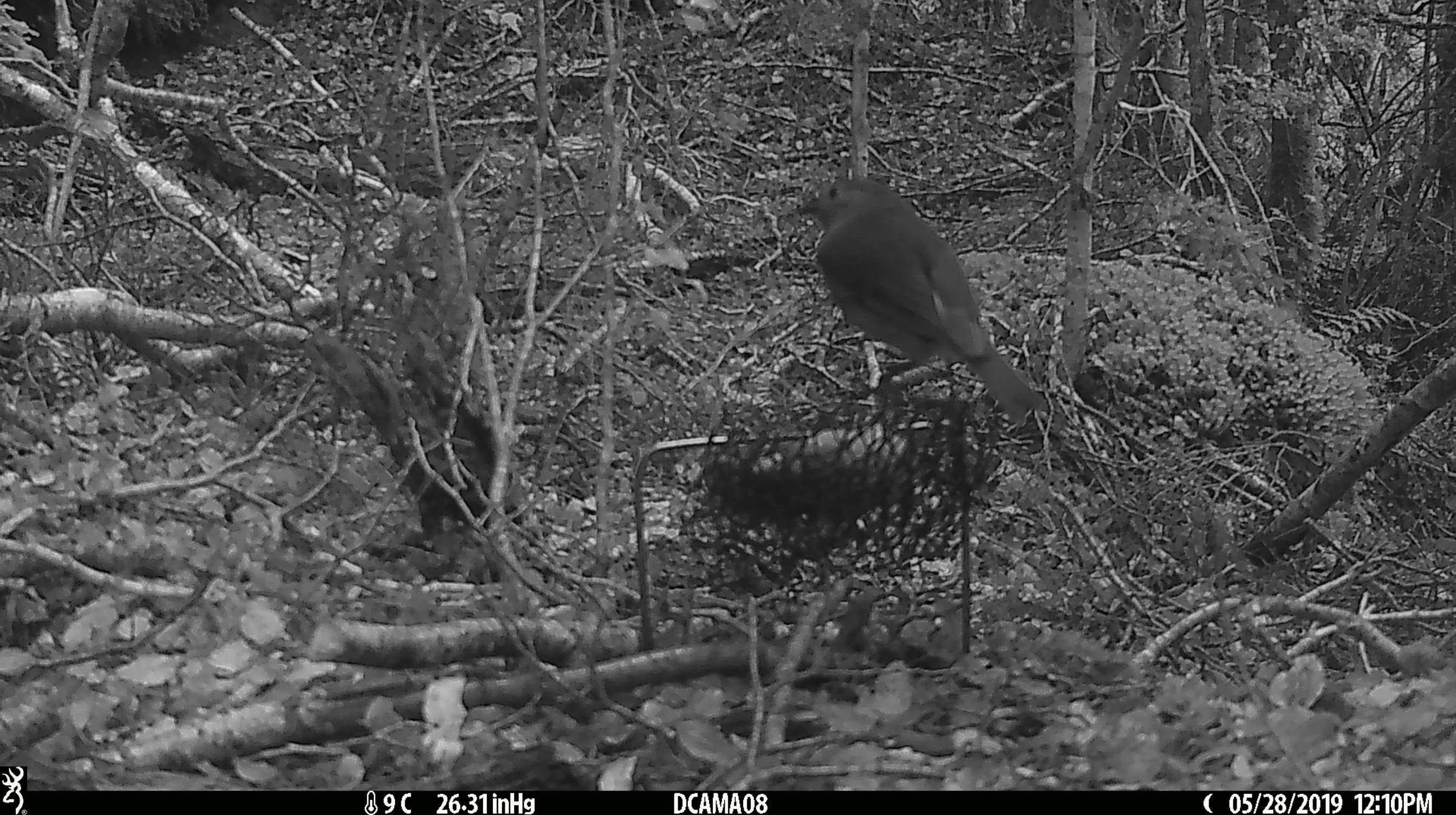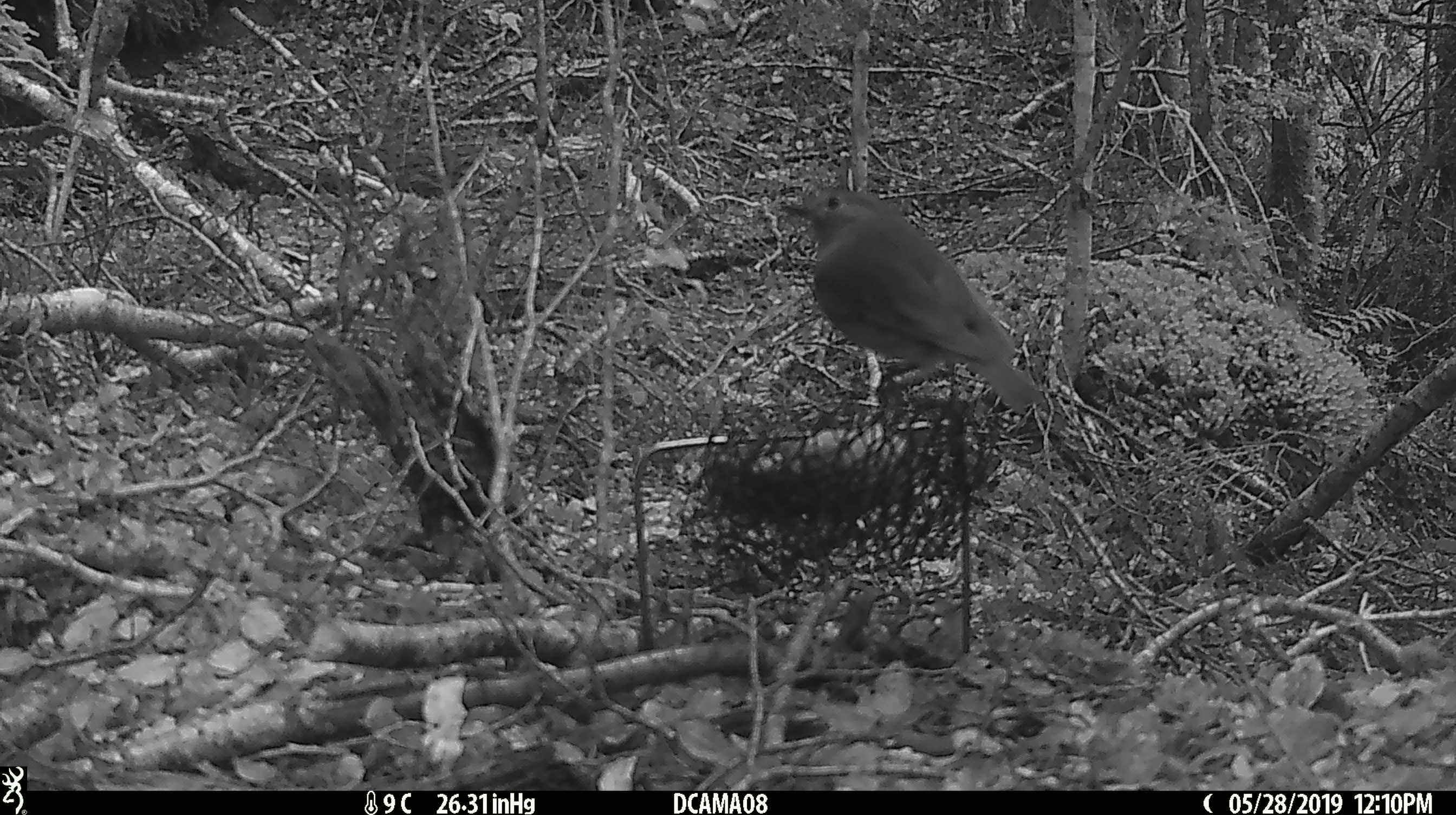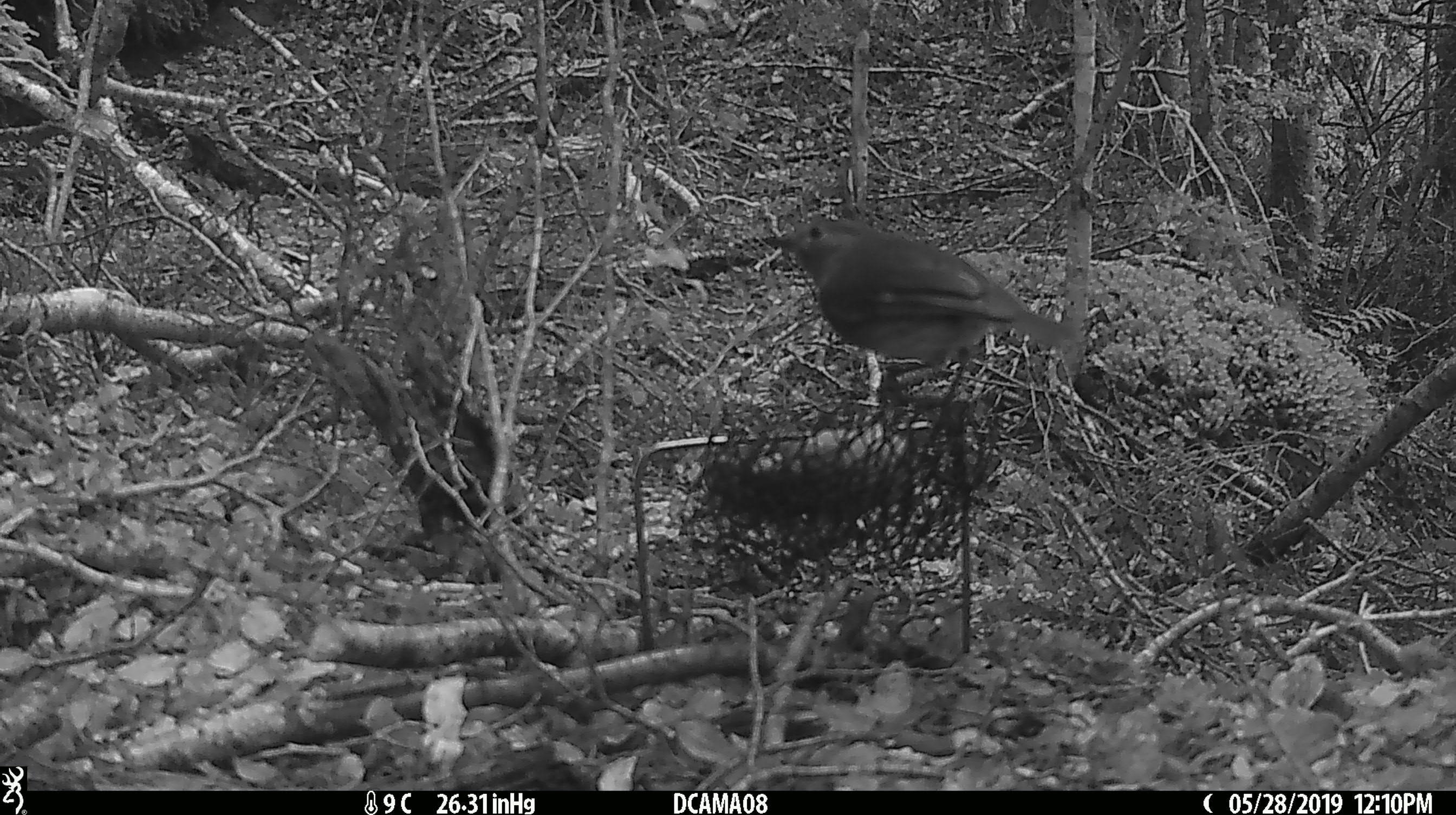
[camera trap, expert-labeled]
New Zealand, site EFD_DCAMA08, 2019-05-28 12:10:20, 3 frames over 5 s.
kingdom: Animalia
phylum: Chordata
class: Aves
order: Passeriformes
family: Petroicidae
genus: Petroica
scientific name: Petroica australis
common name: new zealand robin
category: robin